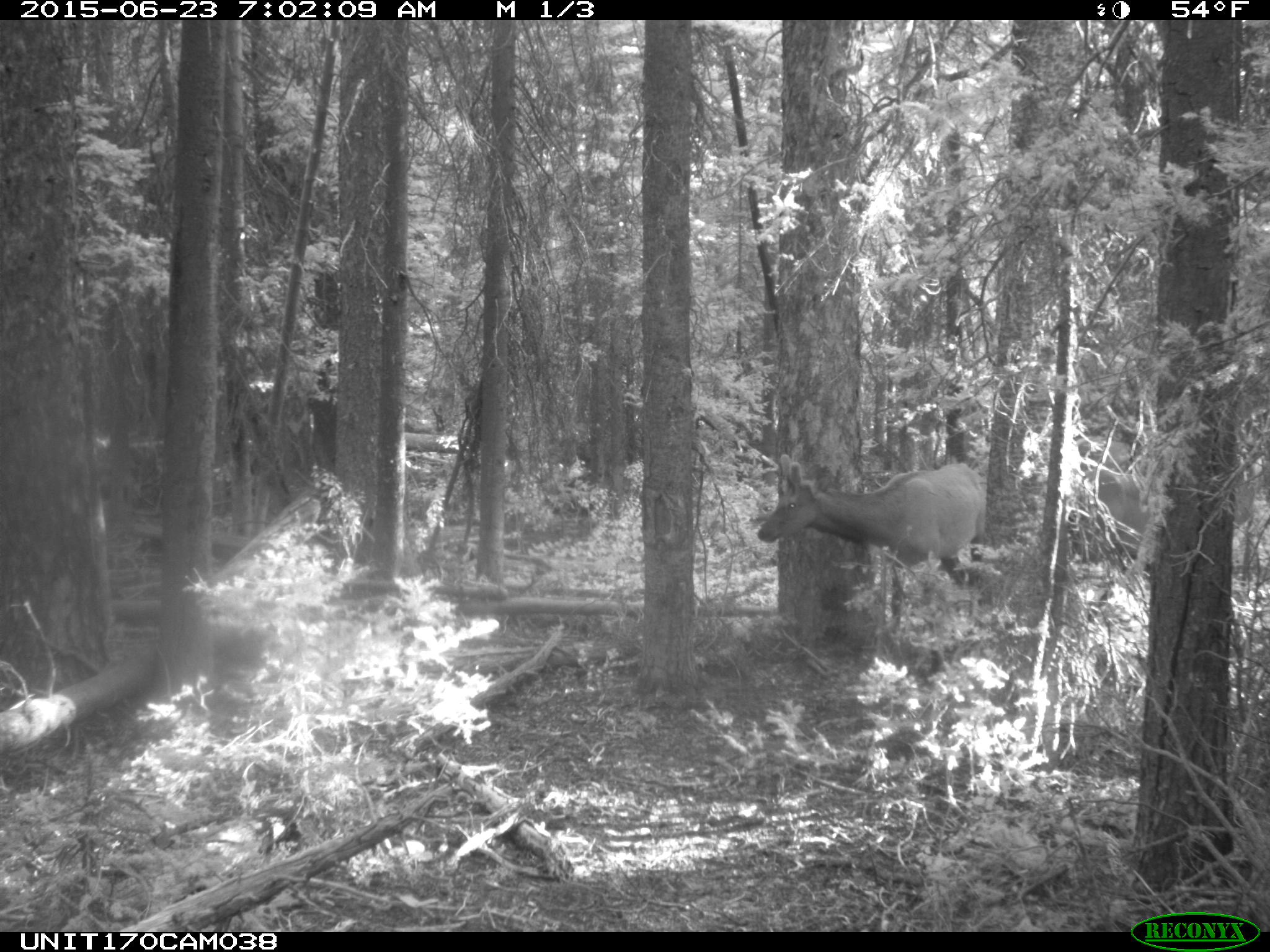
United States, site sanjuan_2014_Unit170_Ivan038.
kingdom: Animalia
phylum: Chordata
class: Mammalia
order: Artiodactyla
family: Cervidae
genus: Cervus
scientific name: Cervus elaphus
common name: red deer